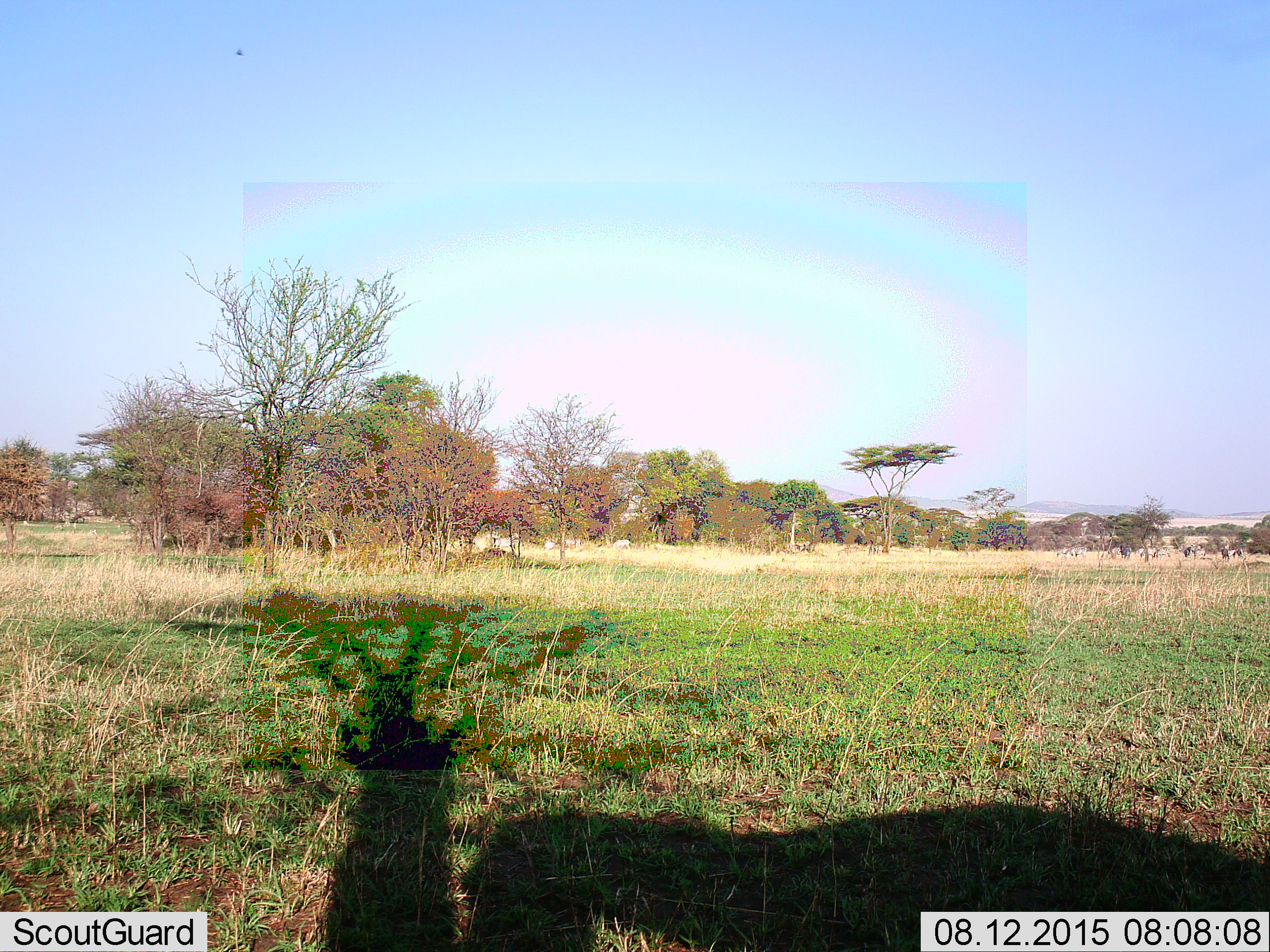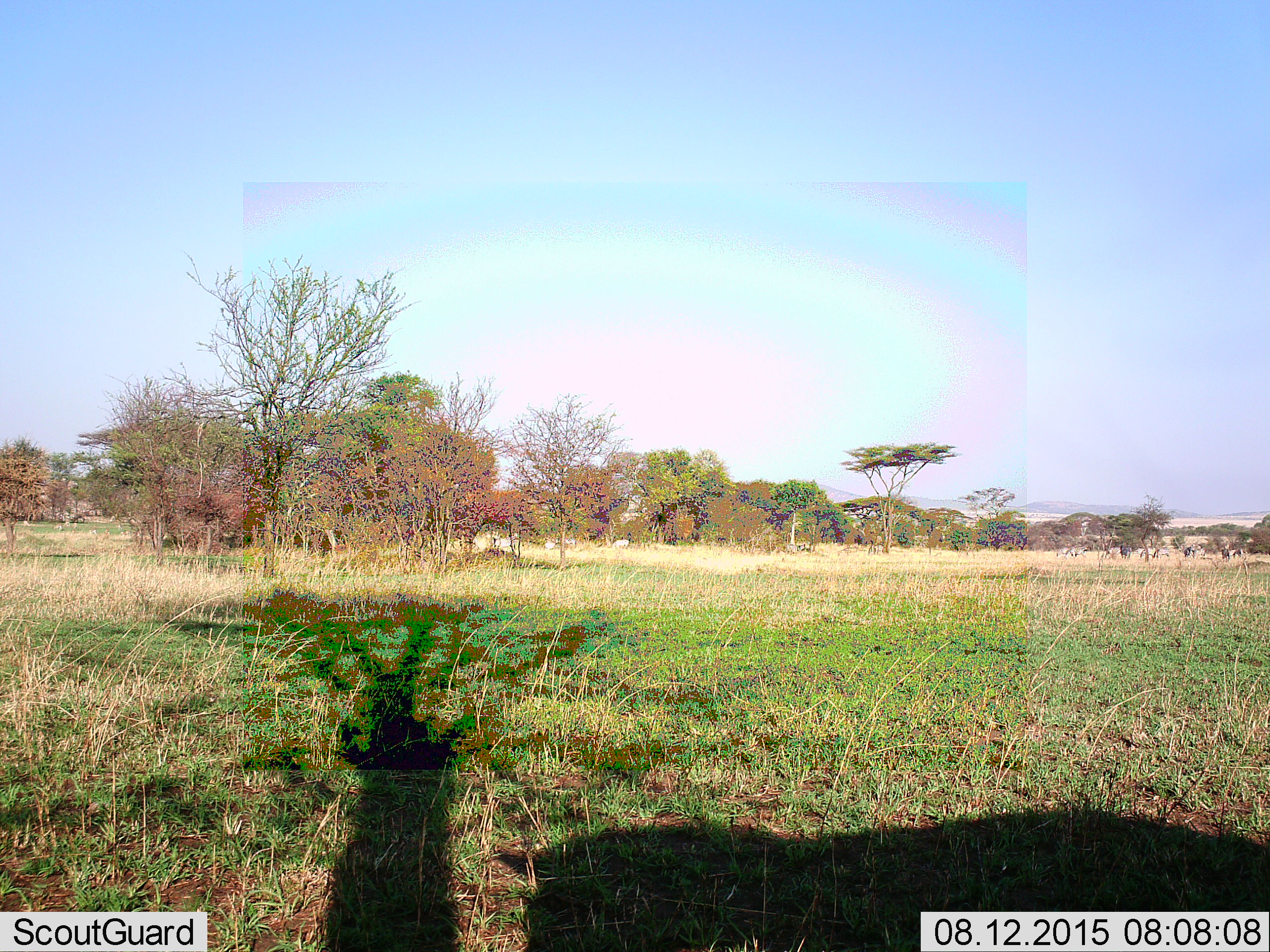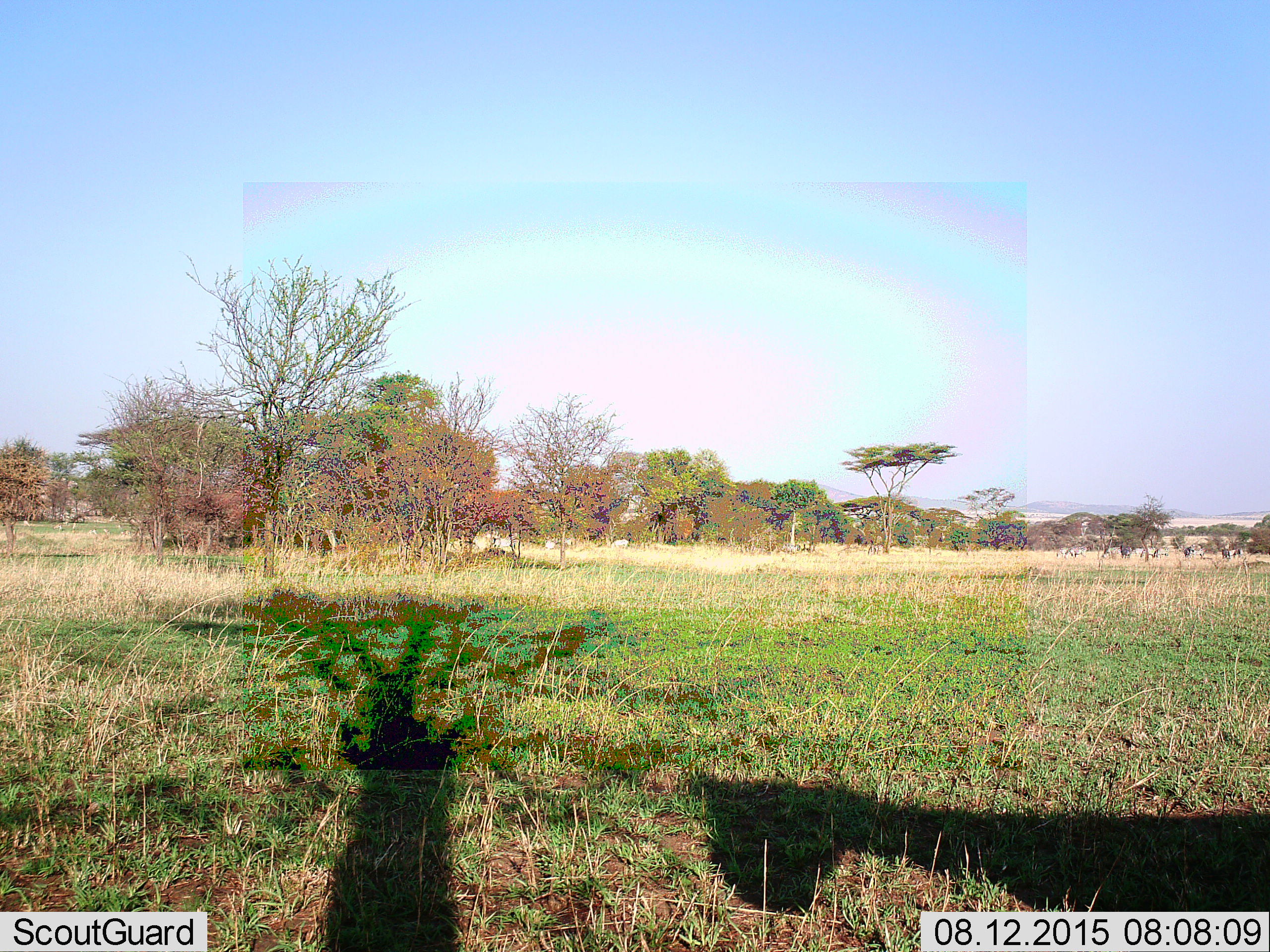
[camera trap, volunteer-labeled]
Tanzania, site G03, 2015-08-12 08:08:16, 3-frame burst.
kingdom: Animalia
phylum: Chordata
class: Mammalia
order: Perissodactyla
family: Equidae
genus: Equus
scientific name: Equus quagga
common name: plains zebra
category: zebra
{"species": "zebra (plains zebra) (Equus quagga)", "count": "9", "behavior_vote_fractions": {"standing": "56%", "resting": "0%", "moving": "78%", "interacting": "0%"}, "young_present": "11%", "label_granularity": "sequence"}